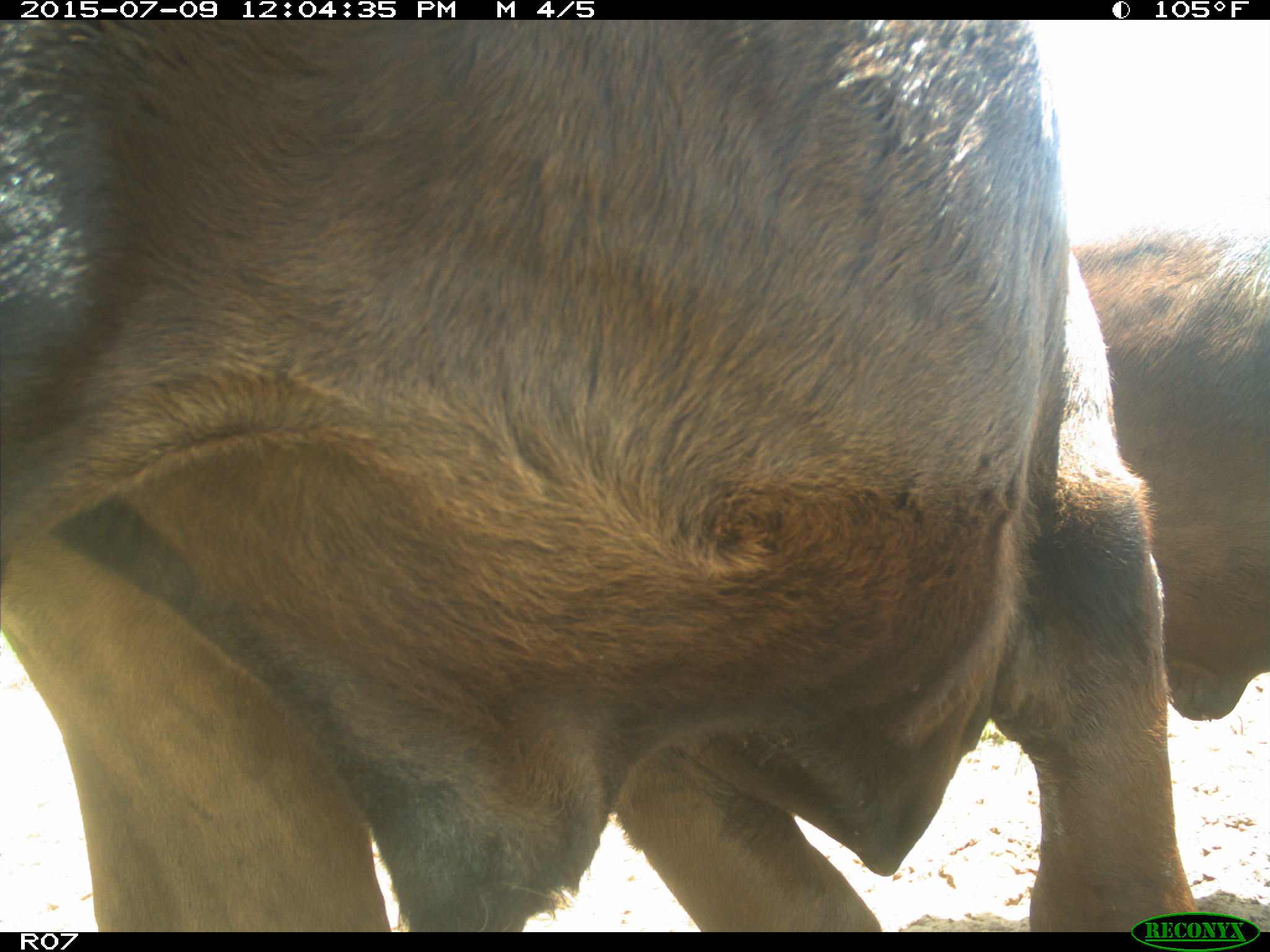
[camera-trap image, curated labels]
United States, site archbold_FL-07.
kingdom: Animalia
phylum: Chordata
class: Mammalia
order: Artiodactyla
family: Bovidae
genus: Bos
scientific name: Bos taurus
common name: domestic cow